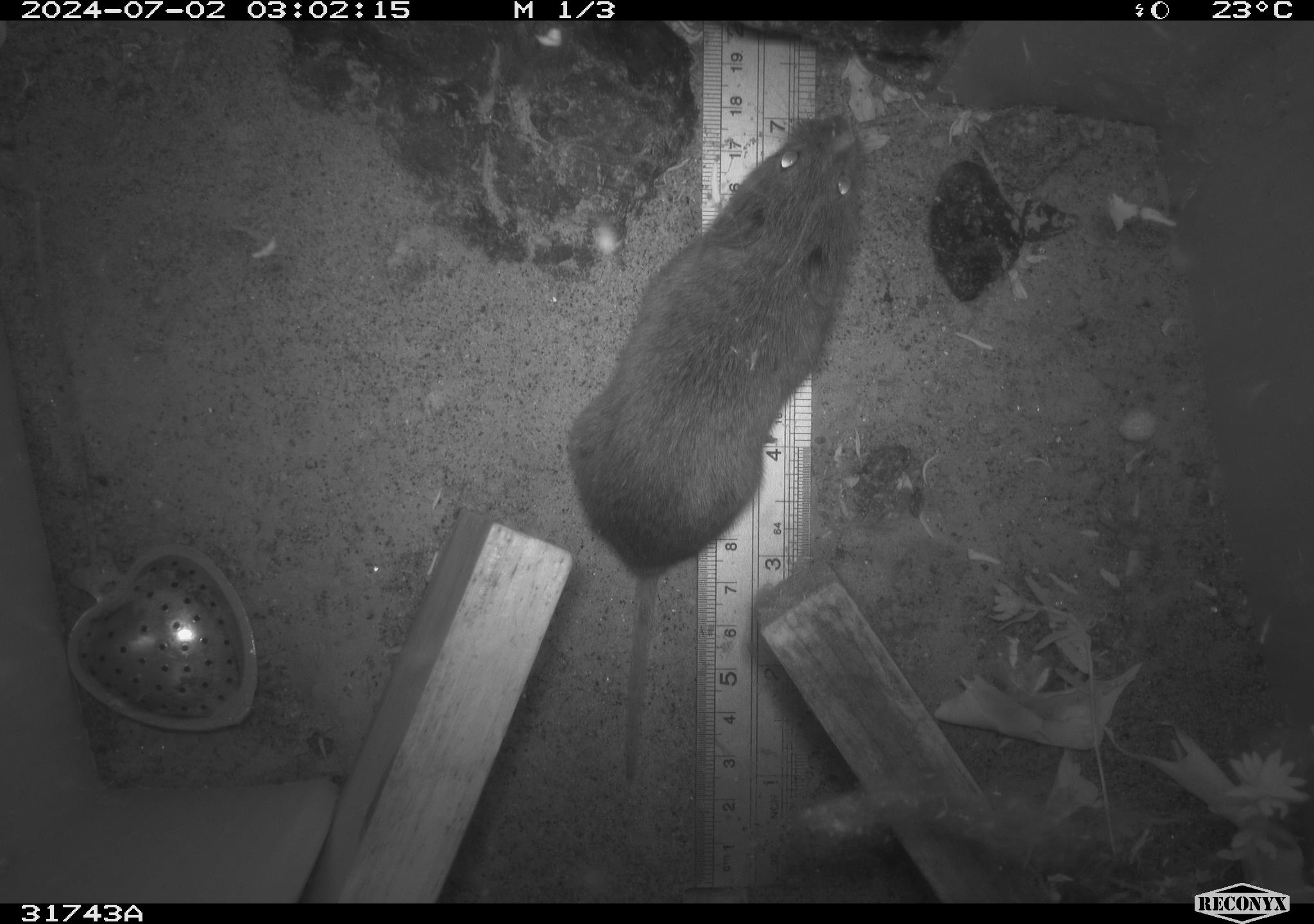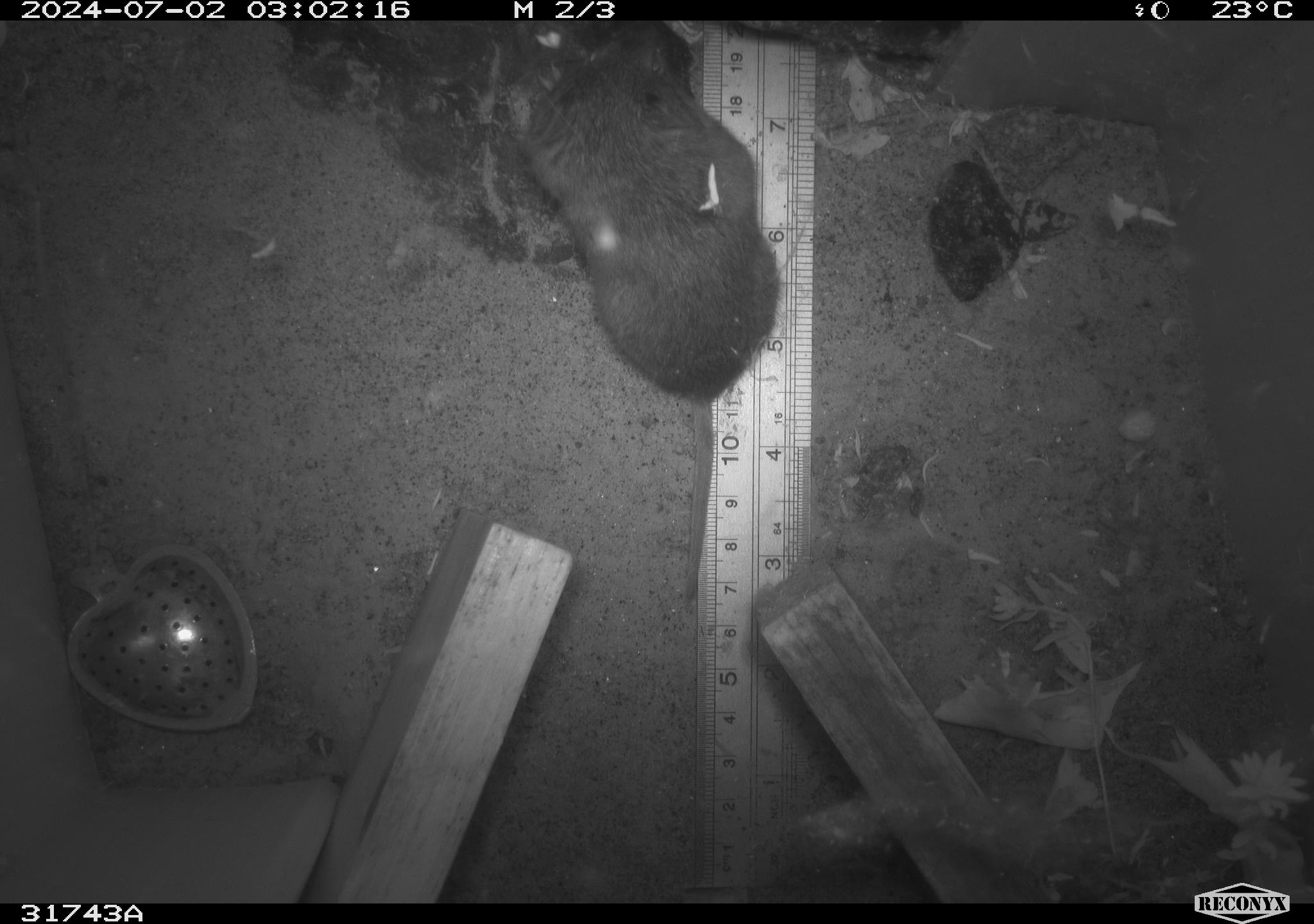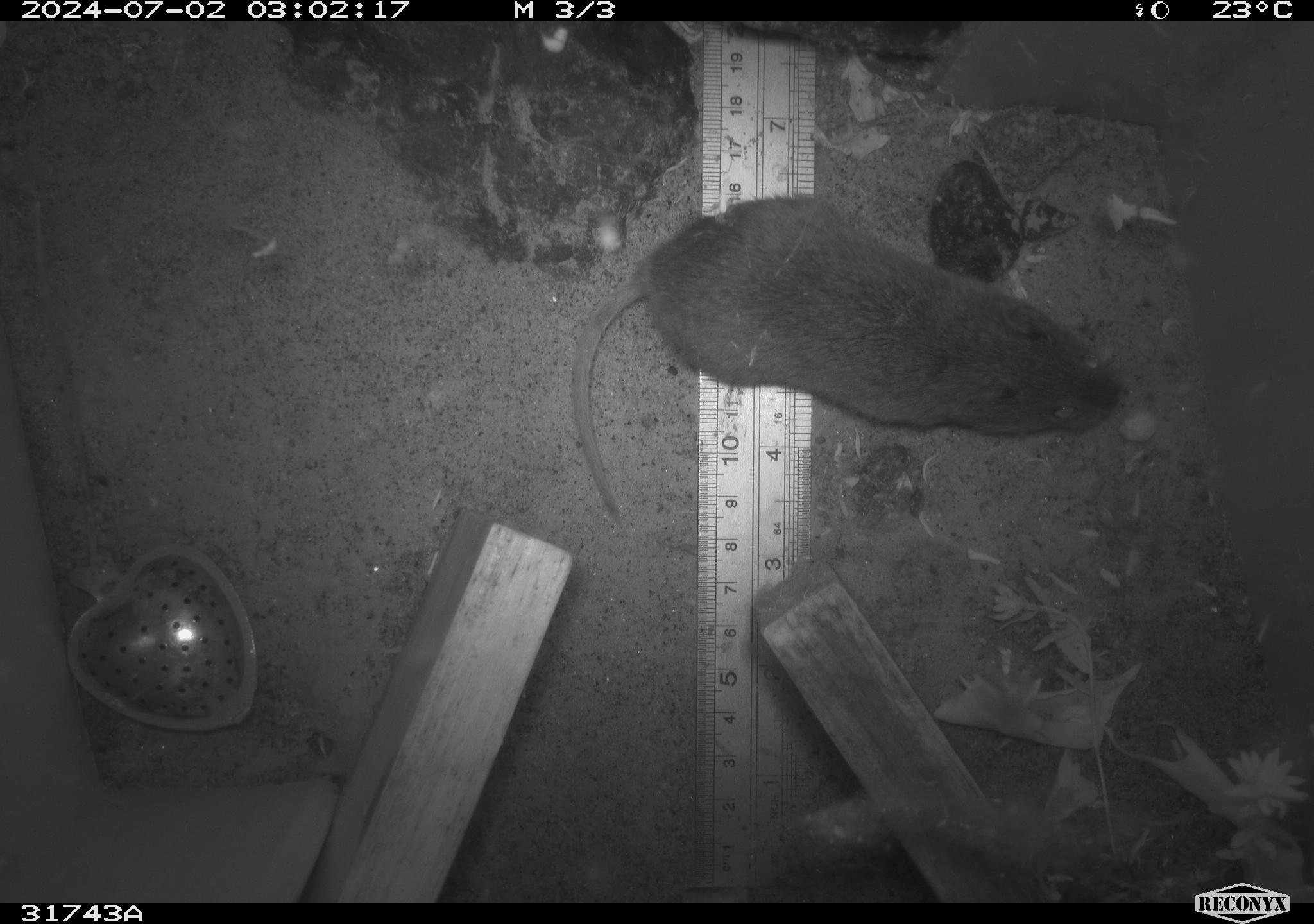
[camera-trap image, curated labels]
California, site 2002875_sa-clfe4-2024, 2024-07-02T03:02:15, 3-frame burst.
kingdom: Animalia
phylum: Chordata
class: Mammalia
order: Rodentia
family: Cricetidae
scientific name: Arvicolinae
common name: voles, lemmings, and muskrats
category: arvicolinae subfamily